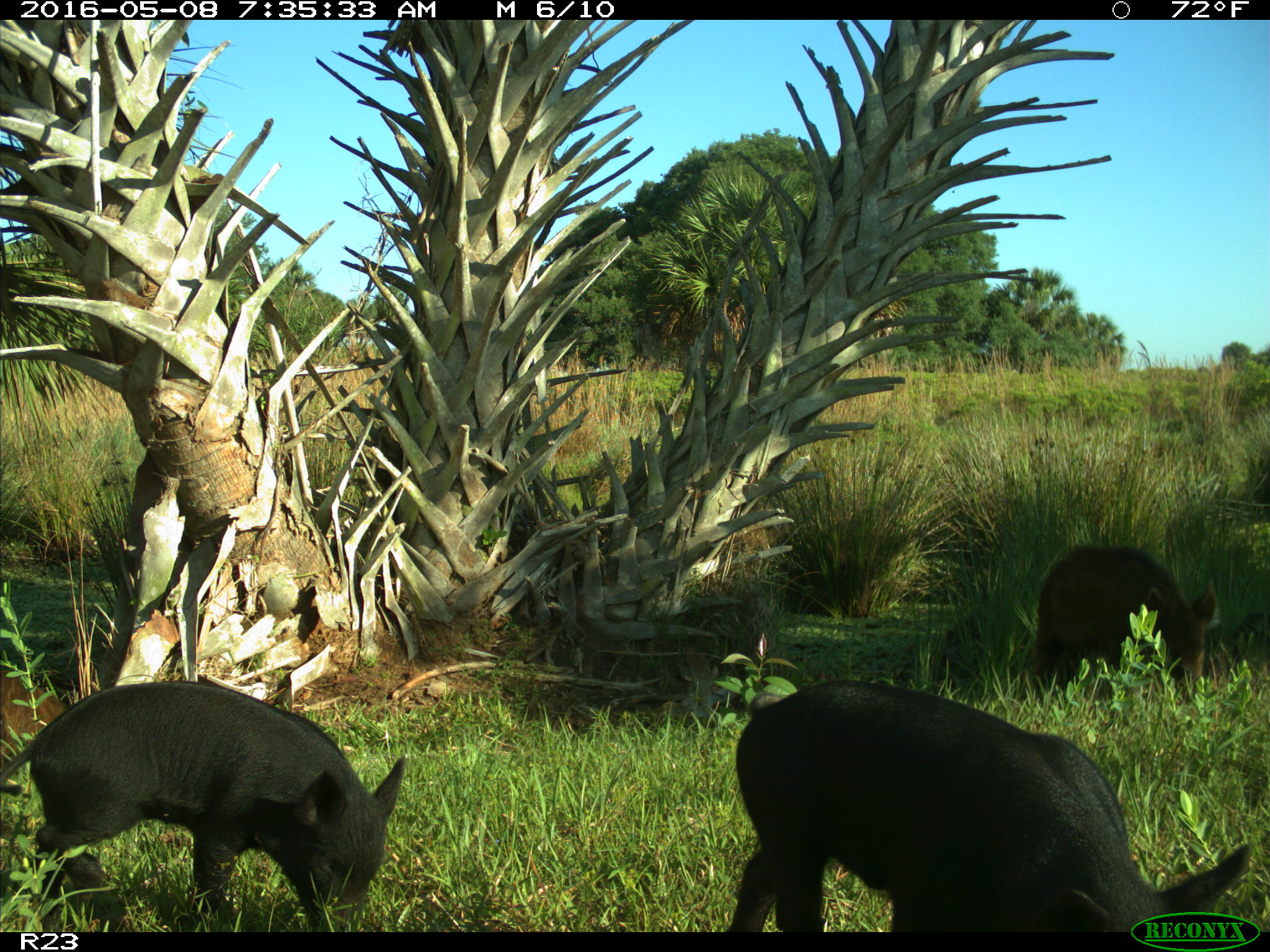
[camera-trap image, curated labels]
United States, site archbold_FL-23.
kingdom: Animalia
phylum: Chordata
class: Mammalia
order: Artiodactyla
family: Suidae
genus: Sus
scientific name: Sus scrofa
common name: wild boar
Sus scrofa (wild boar).